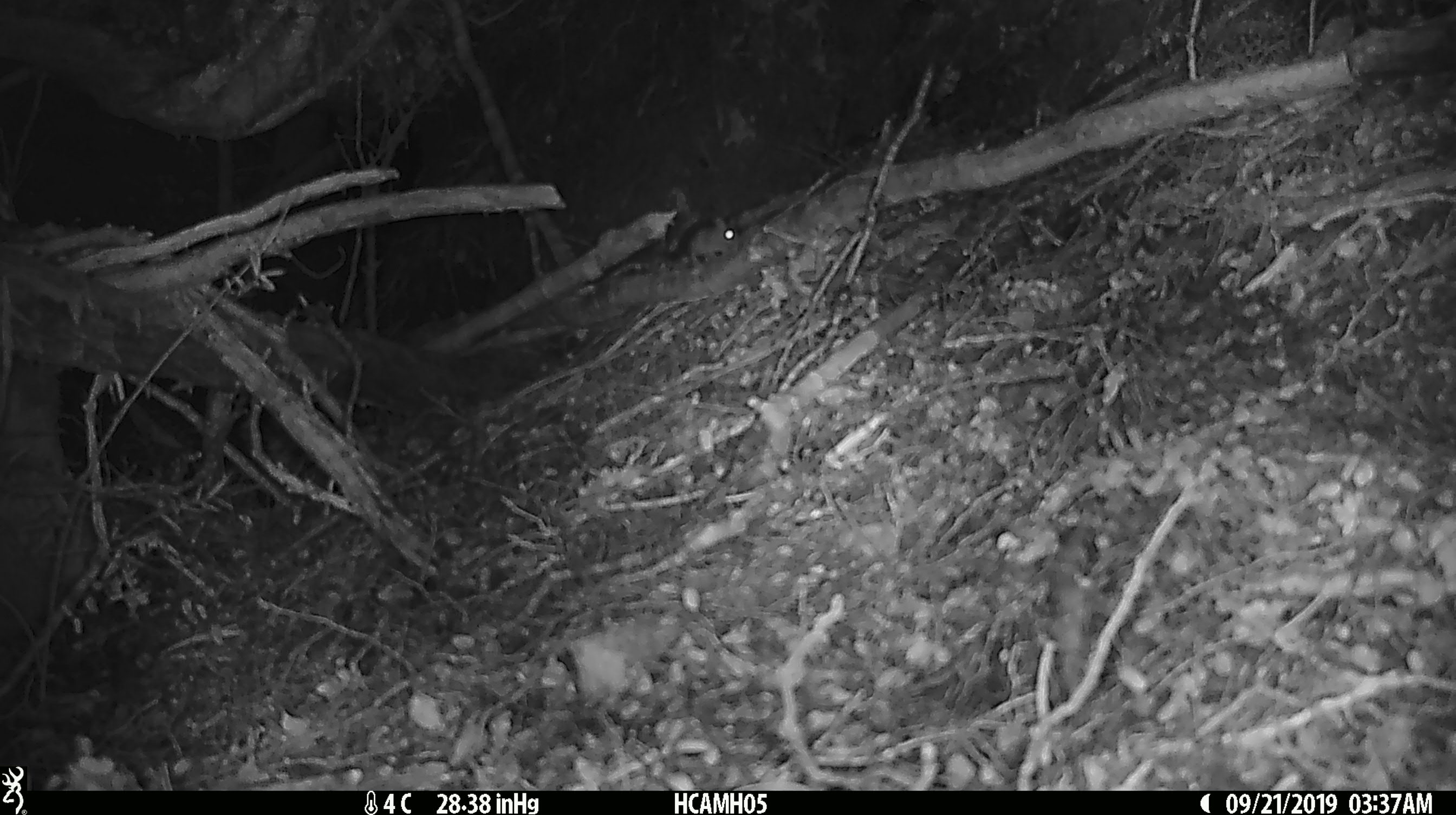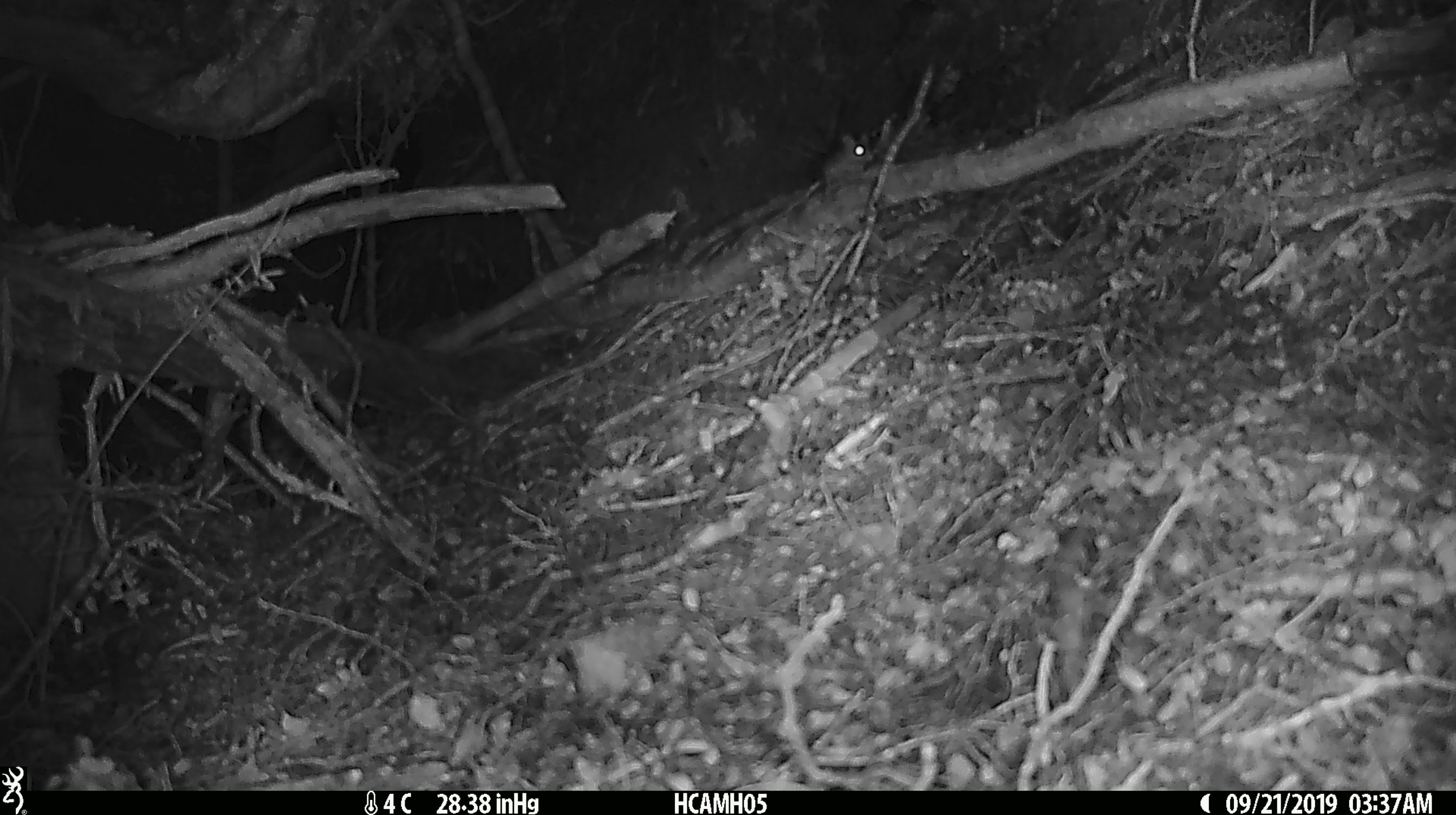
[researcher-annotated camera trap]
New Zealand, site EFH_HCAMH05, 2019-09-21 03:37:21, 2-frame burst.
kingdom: Animalia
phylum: Chordata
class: Mammalia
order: Rodentia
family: Muridae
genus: Mus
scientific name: Mus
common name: mouse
Mouse (Mus).